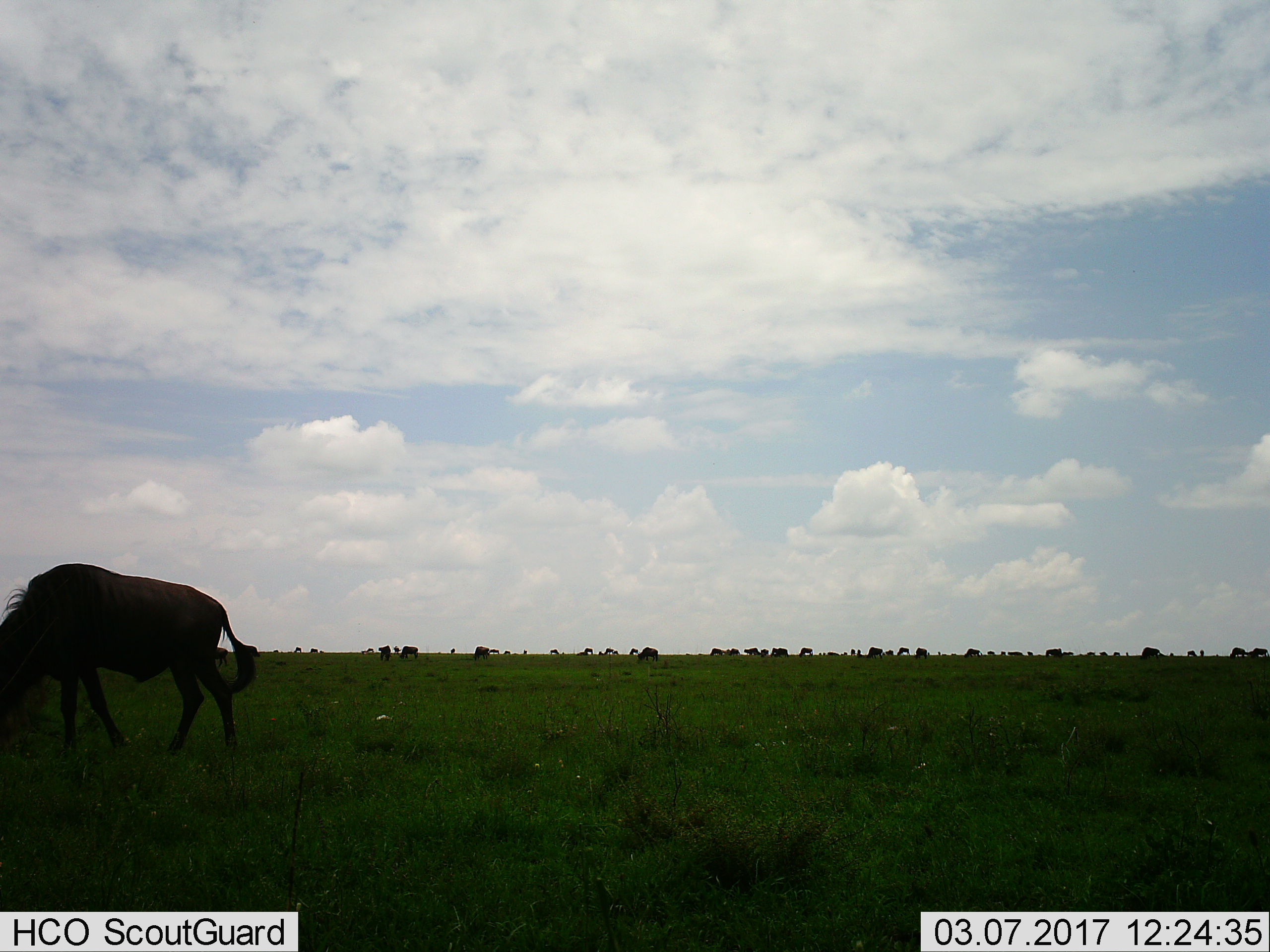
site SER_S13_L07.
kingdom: Animalia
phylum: Chordata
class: Mammalia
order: Artiodactyla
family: Bovidae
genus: Connochaetes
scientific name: Connochaetes taurinus taurinus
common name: blue wildebeest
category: wildebeestblue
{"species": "wildebeestblue (blue wildebeest) (Connochaetes taurinus taurinus)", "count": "51+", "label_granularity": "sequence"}